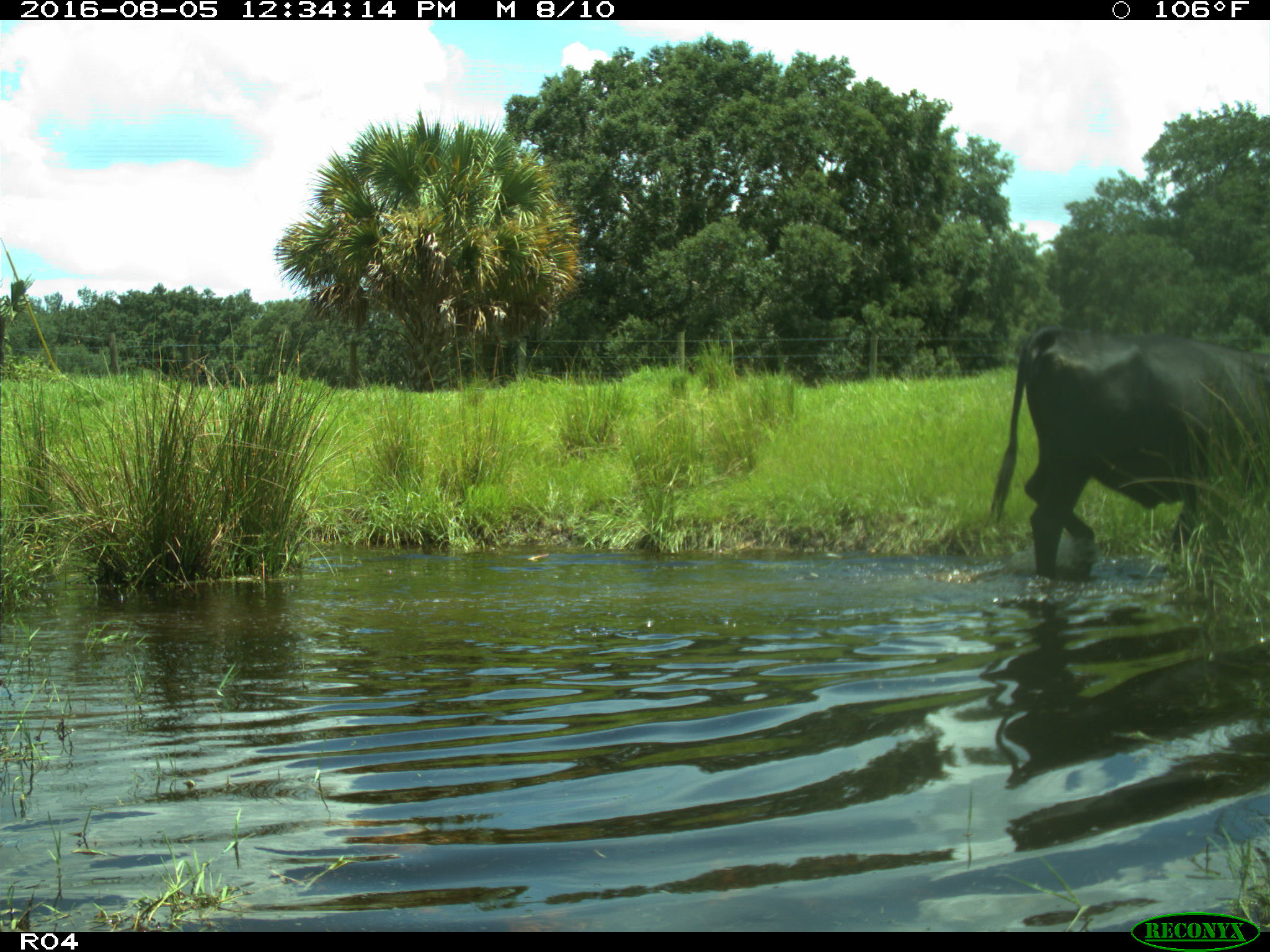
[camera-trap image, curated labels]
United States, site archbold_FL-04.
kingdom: Animalia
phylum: Chordata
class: Mammalia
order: Artiodactyla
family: Bovidae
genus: Bos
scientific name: Bos taurus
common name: domestic cow